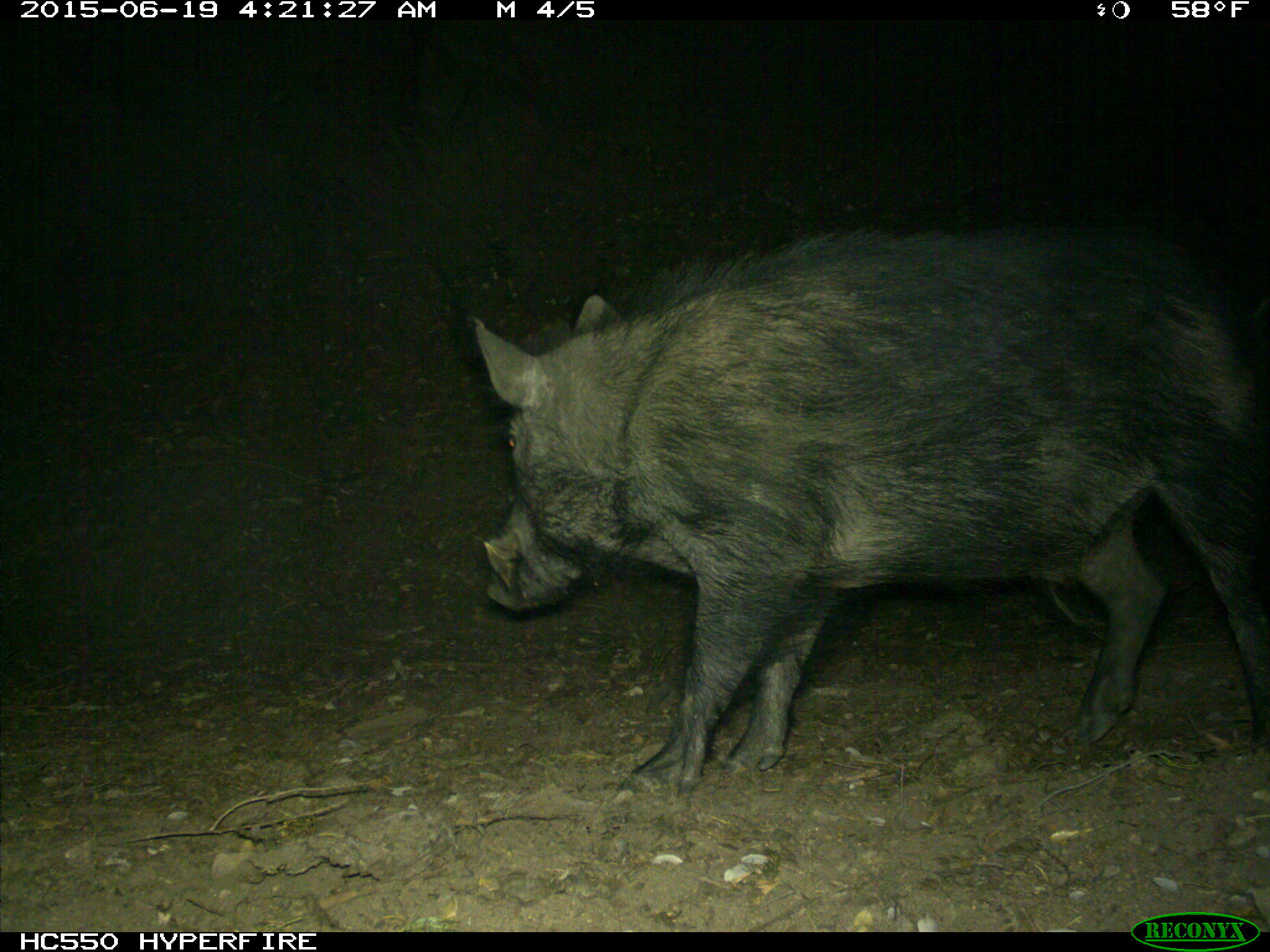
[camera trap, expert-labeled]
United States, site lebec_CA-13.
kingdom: Animalia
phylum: Chordata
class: Mammalia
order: Artiodactyla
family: Suidae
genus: Sus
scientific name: Sus scrofa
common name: wild boar